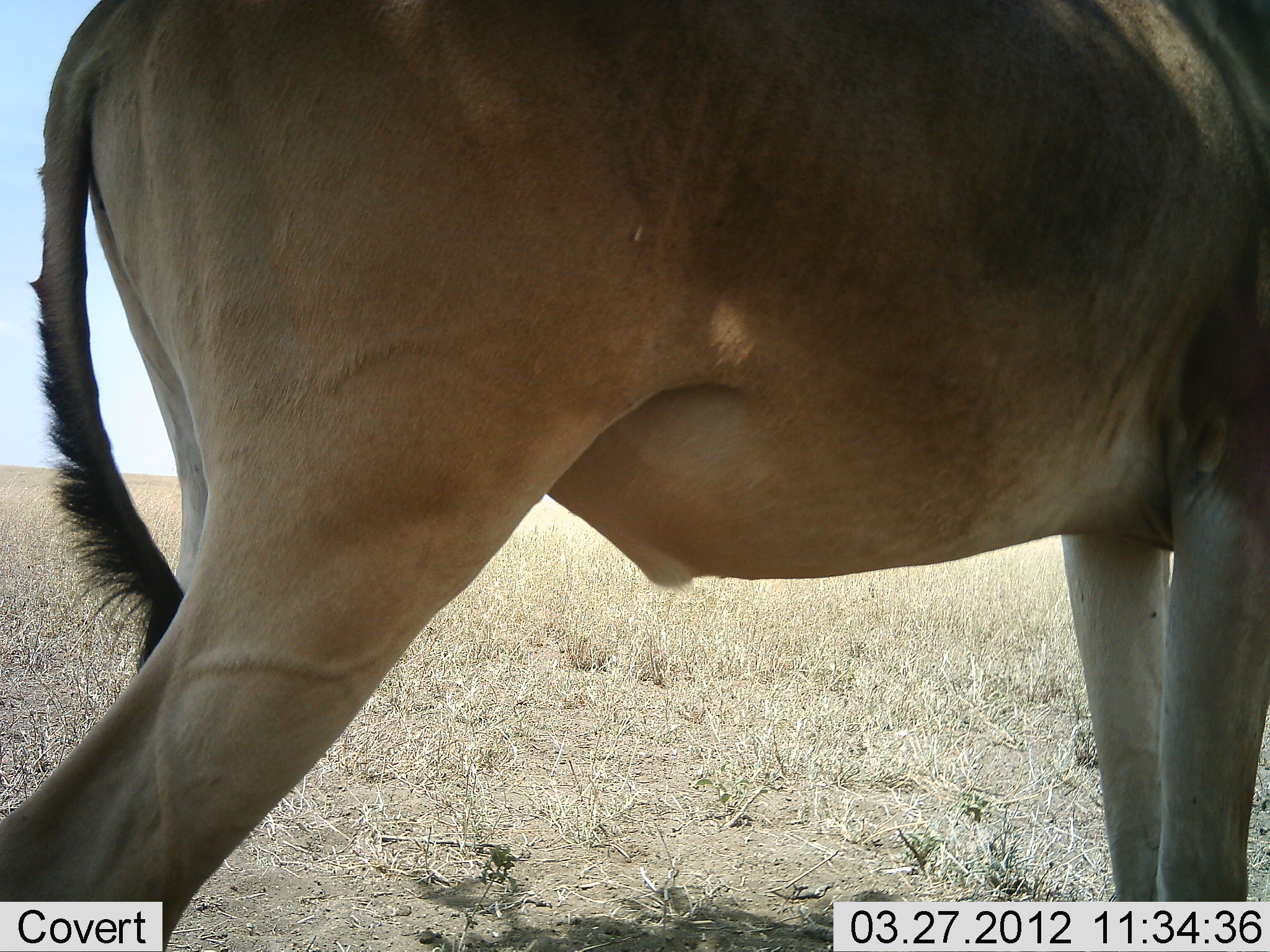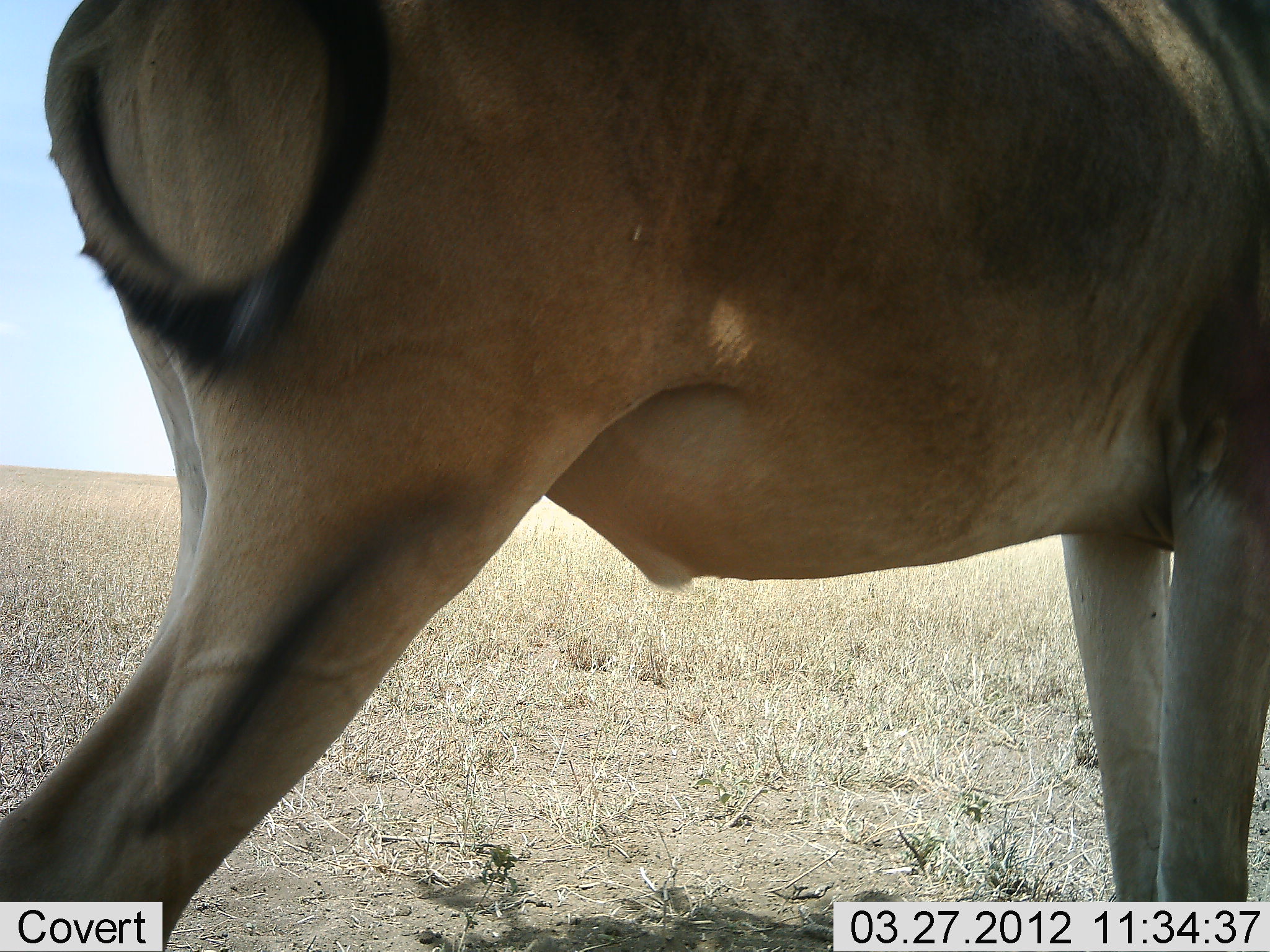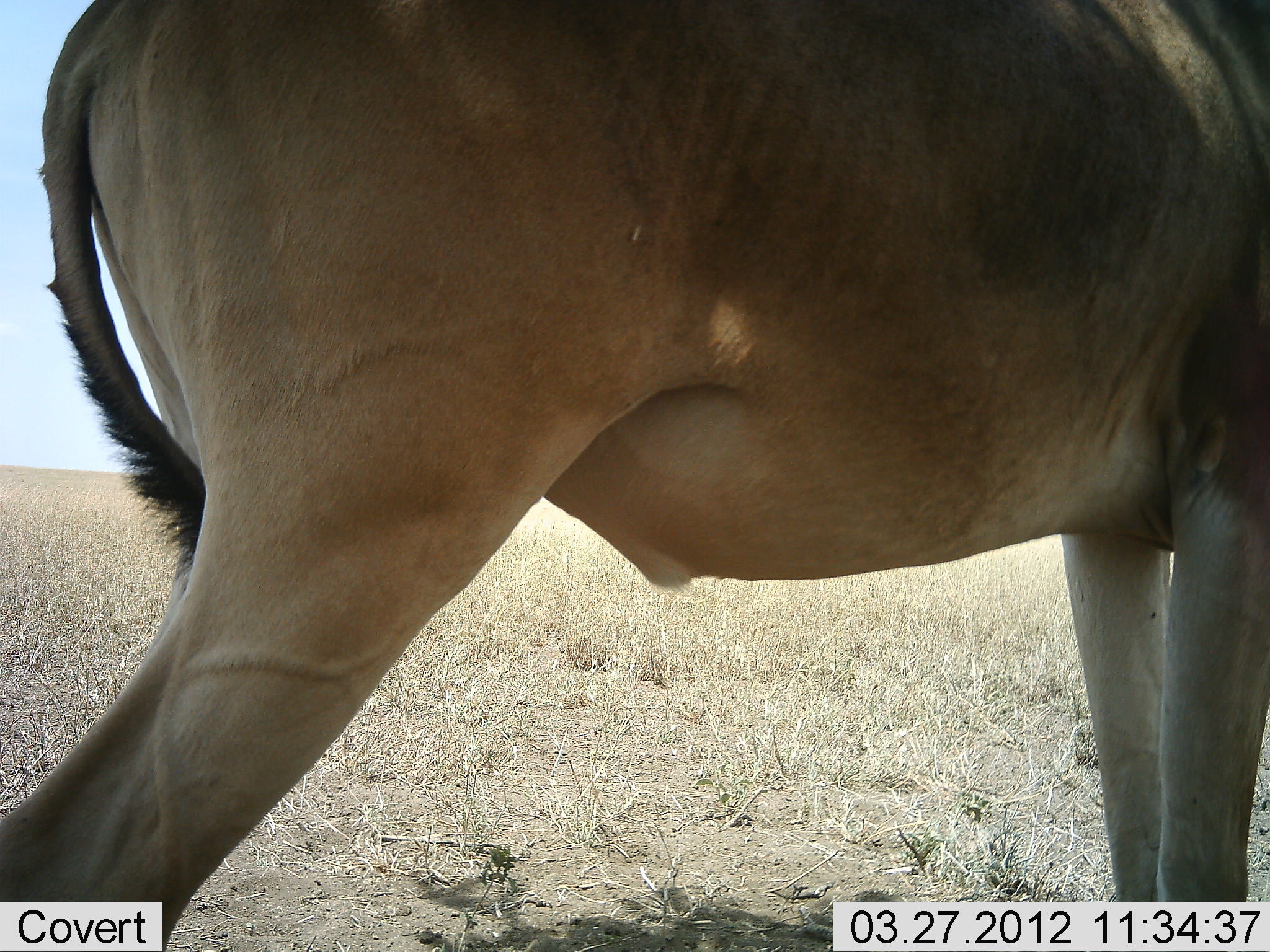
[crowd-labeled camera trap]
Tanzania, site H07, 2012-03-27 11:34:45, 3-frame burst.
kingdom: Animalia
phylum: Chordata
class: Mammalia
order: Artiodactyla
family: Bovidae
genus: Alcelaphus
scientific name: Alcelaphus buselaphus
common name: hartebeest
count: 1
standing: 100%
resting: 0%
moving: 0%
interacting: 0%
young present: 0%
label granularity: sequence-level